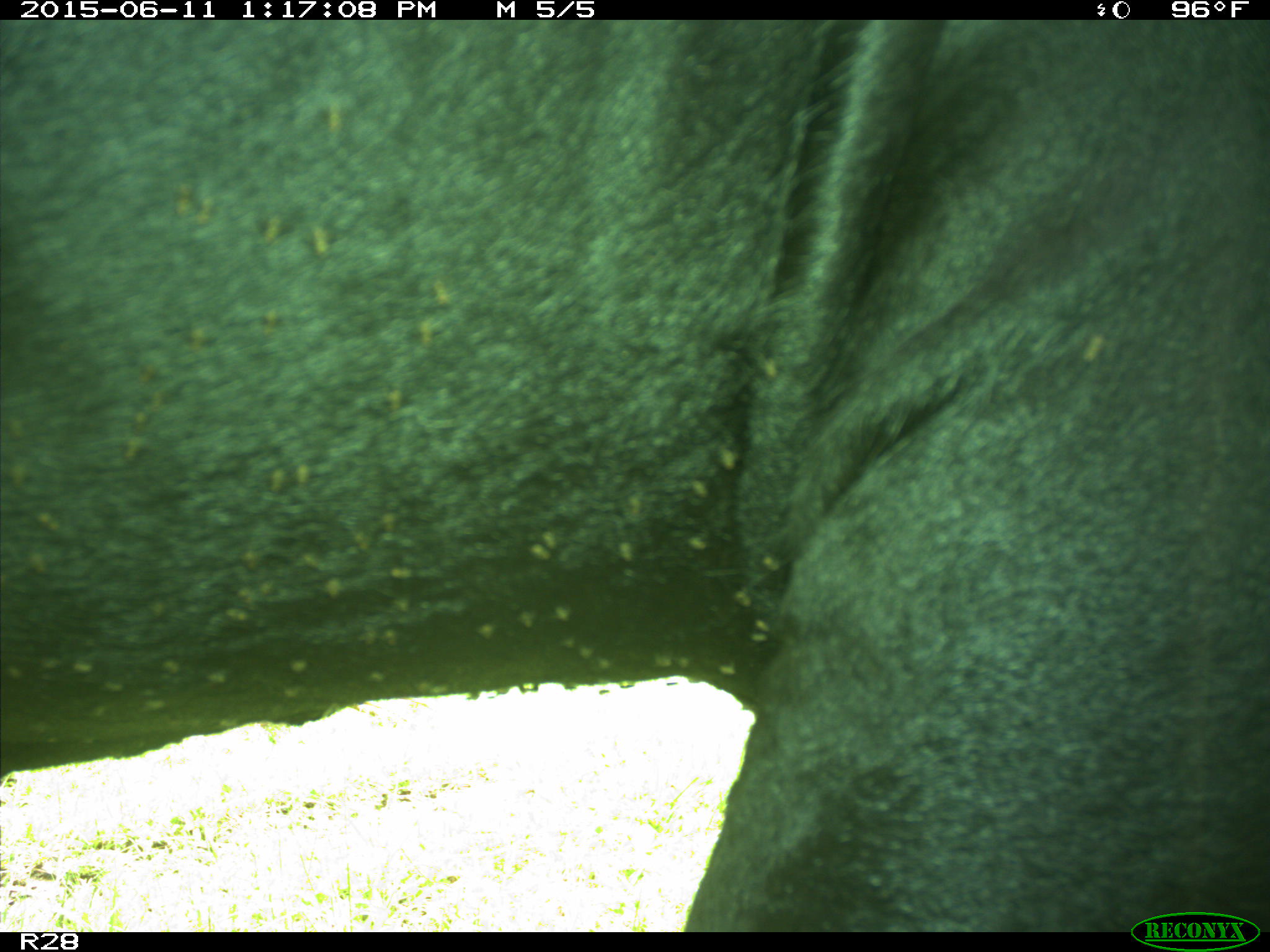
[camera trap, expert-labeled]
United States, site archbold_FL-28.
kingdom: Animalia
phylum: Chordata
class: Mammalia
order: Artiodactyla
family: Bovidae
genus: Bos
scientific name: Bos taurus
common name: domestic cow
Bos taurus (domestic cow).